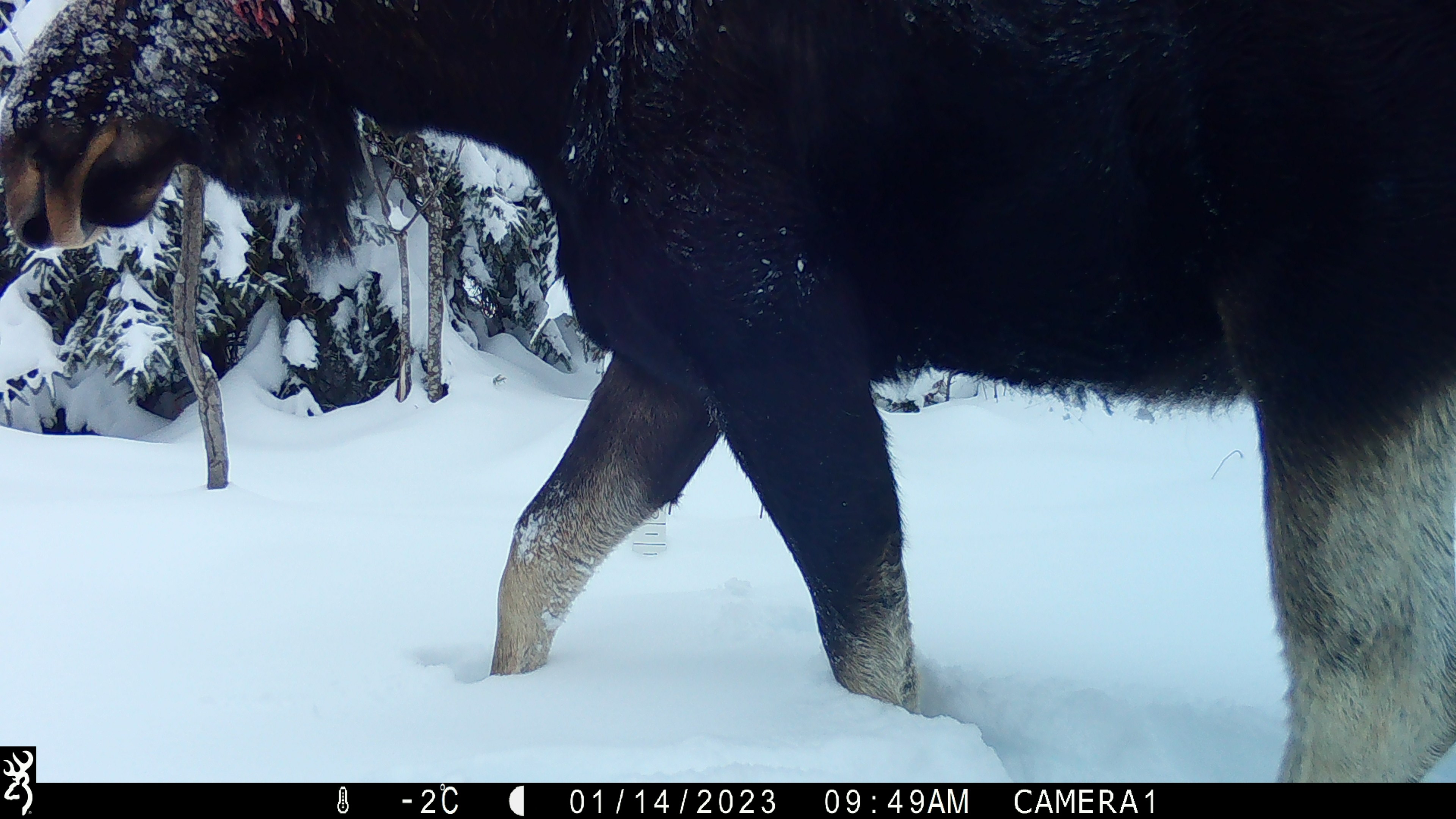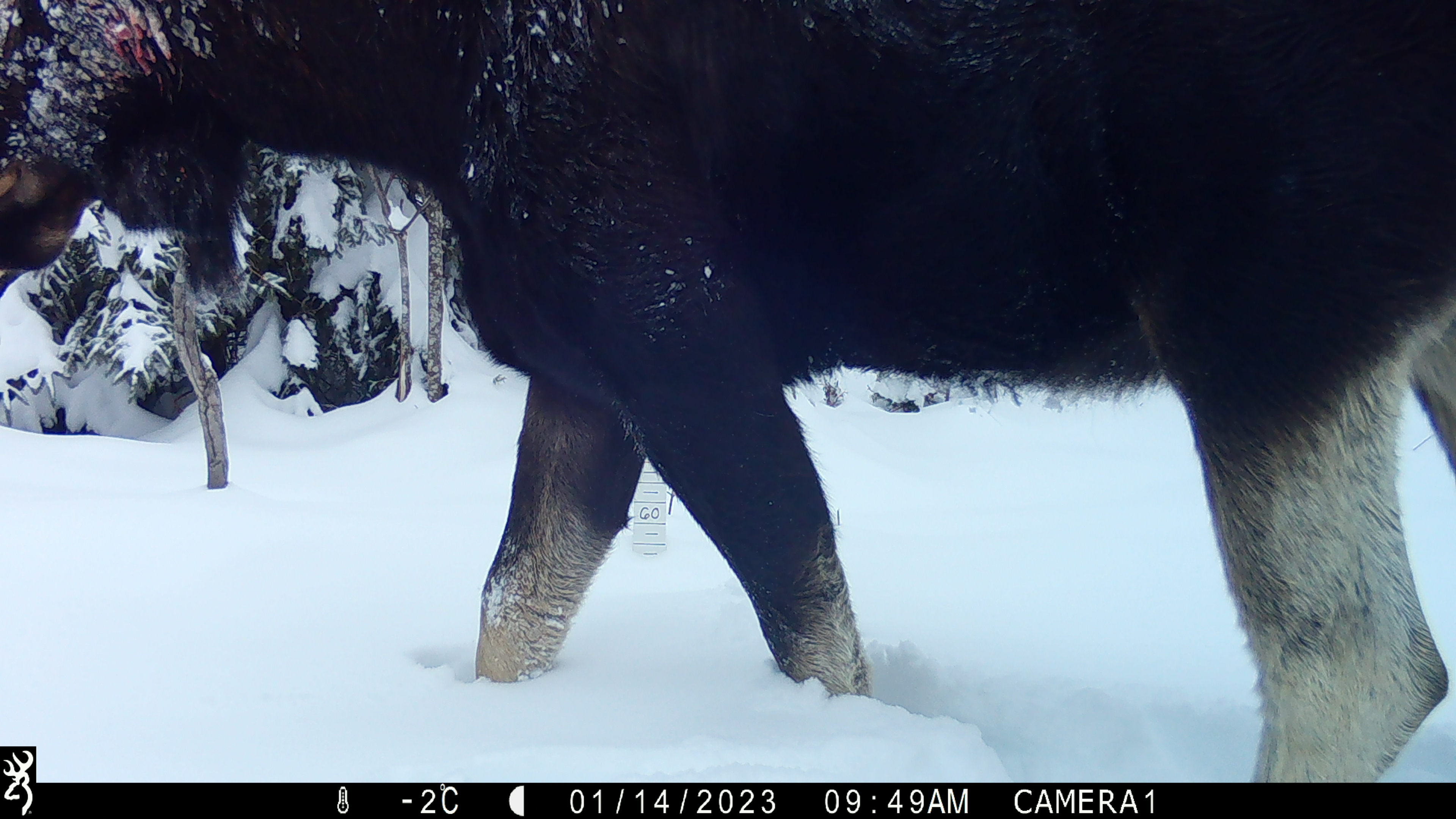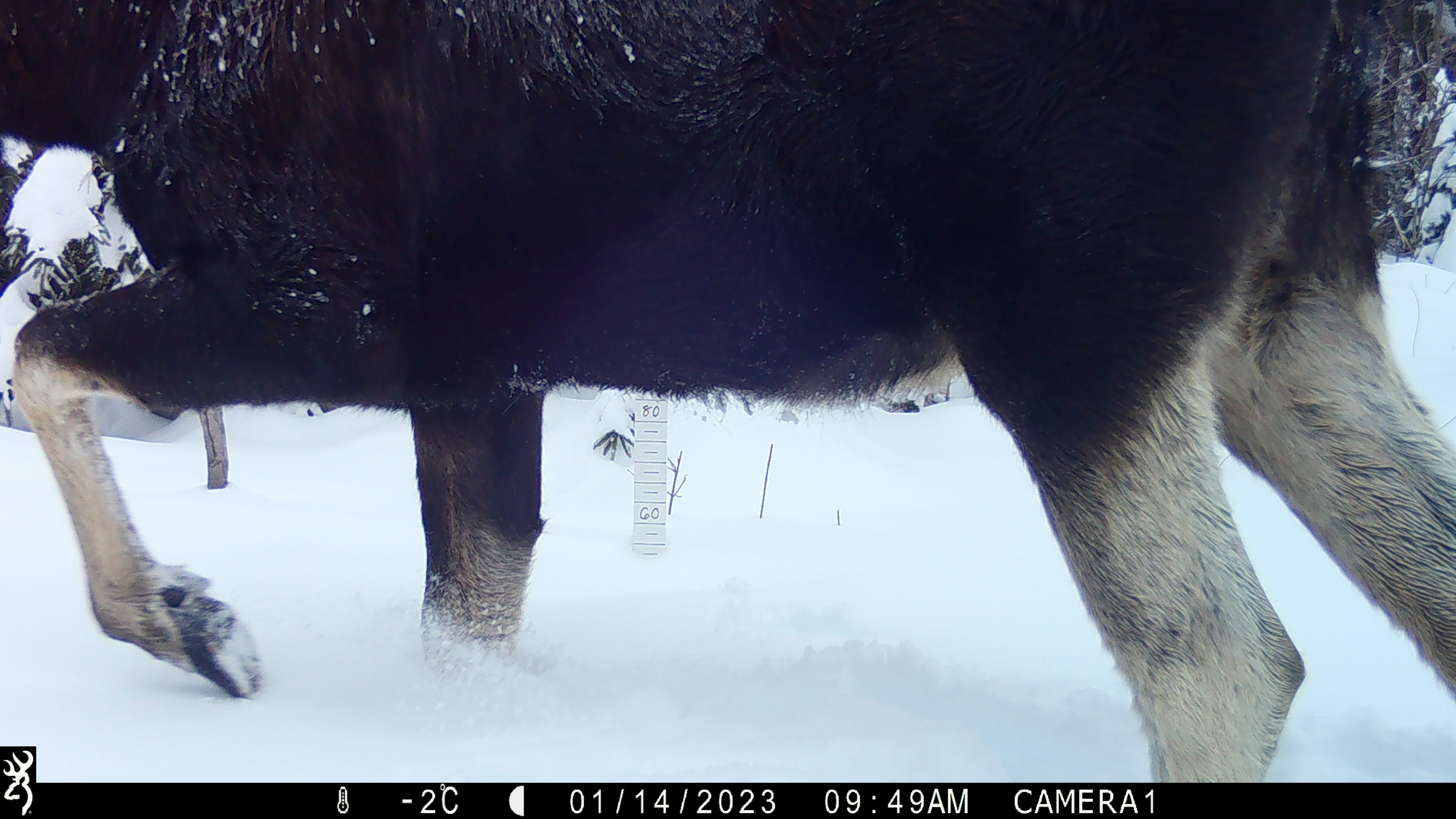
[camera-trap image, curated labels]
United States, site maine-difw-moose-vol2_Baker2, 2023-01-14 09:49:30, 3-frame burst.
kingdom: Animalia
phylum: Chordata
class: Mammalia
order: Artiodactyla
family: Cervidae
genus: Alces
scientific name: Alces alces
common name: moose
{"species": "moose (Alces alces)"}